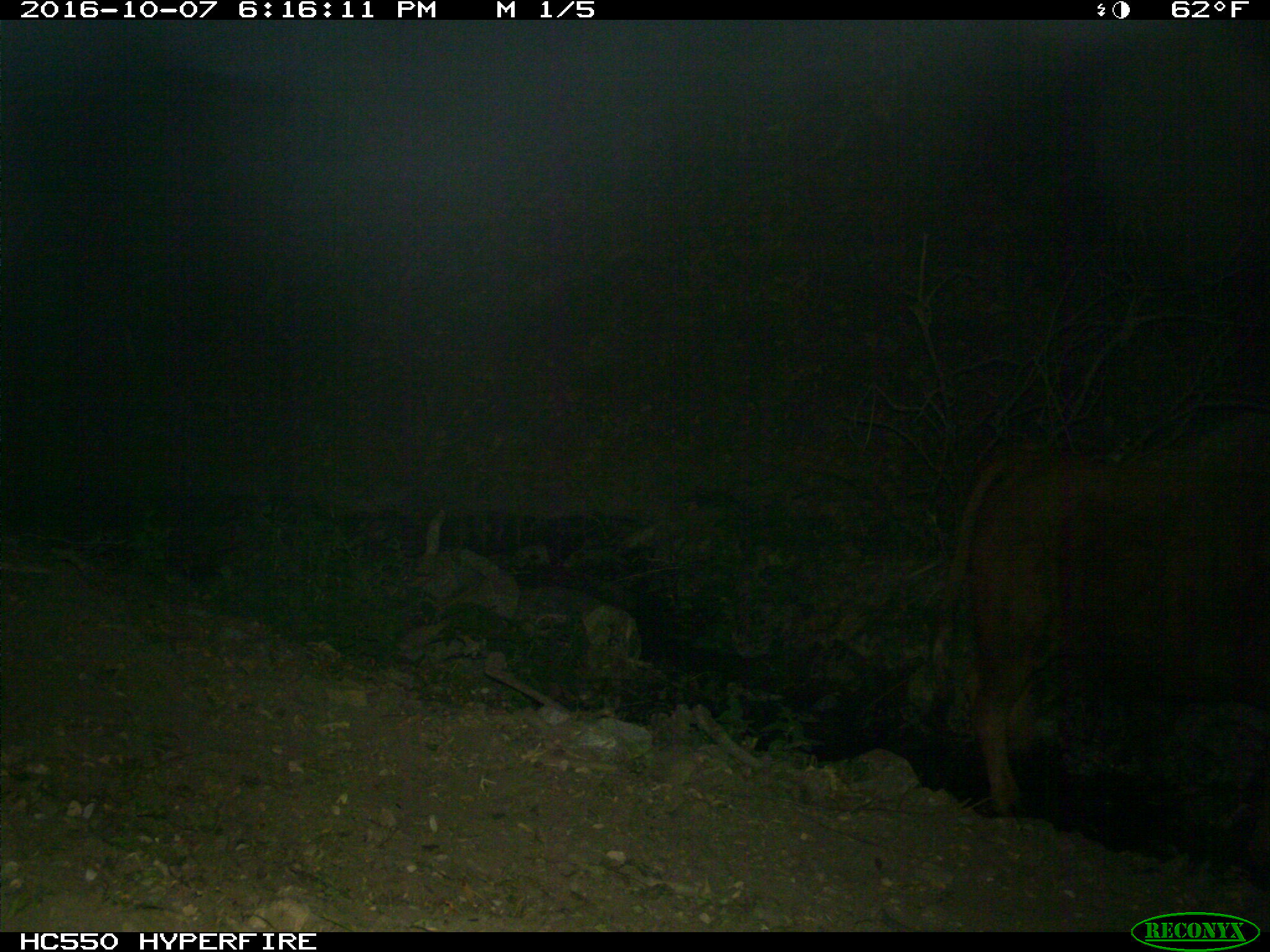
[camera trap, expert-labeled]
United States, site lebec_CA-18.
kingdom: Animalia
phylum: Chordata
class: Mammalia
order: Artiodactyla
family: Bovidae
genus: Bos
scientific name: Bos taurus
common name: domestic cow